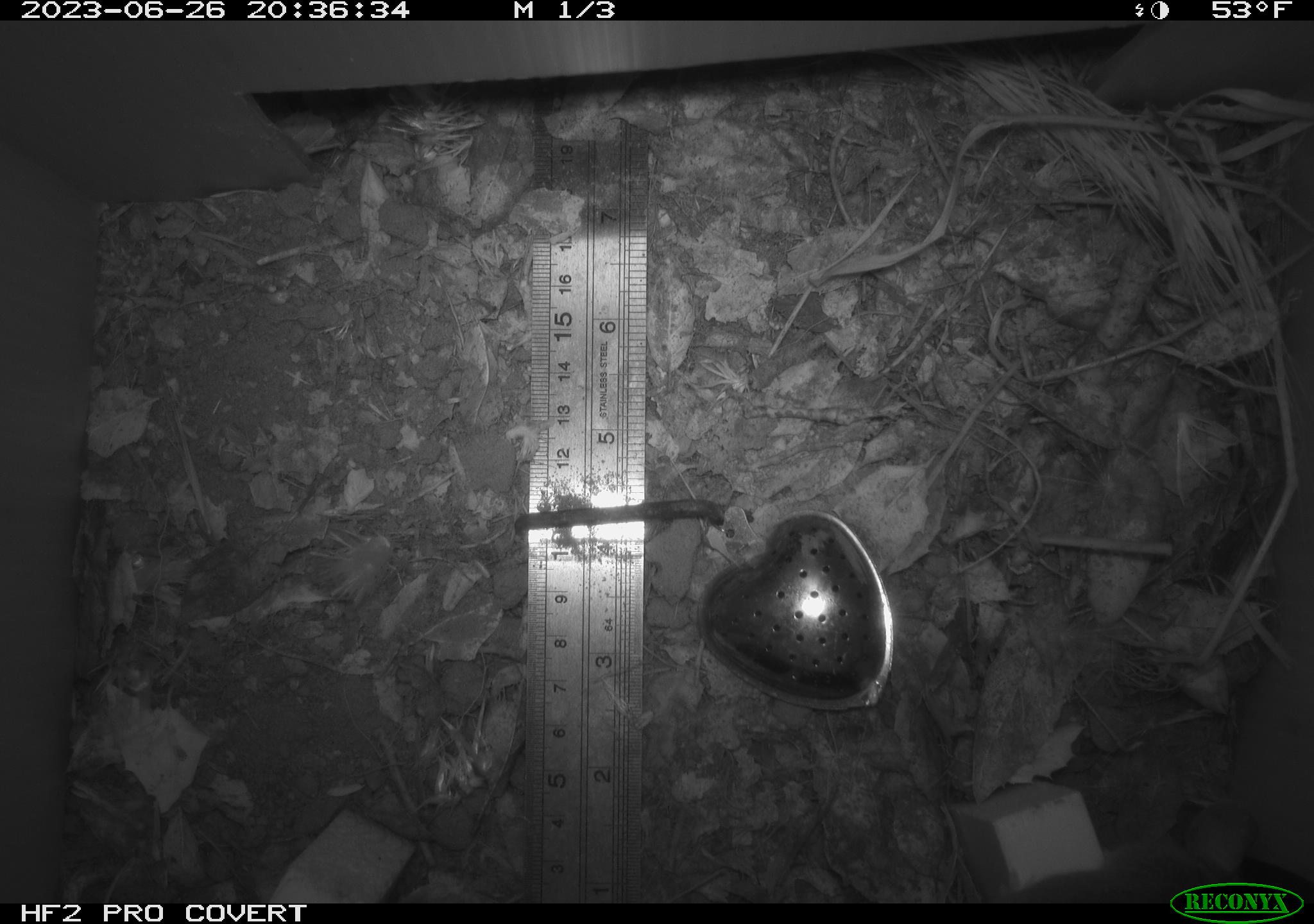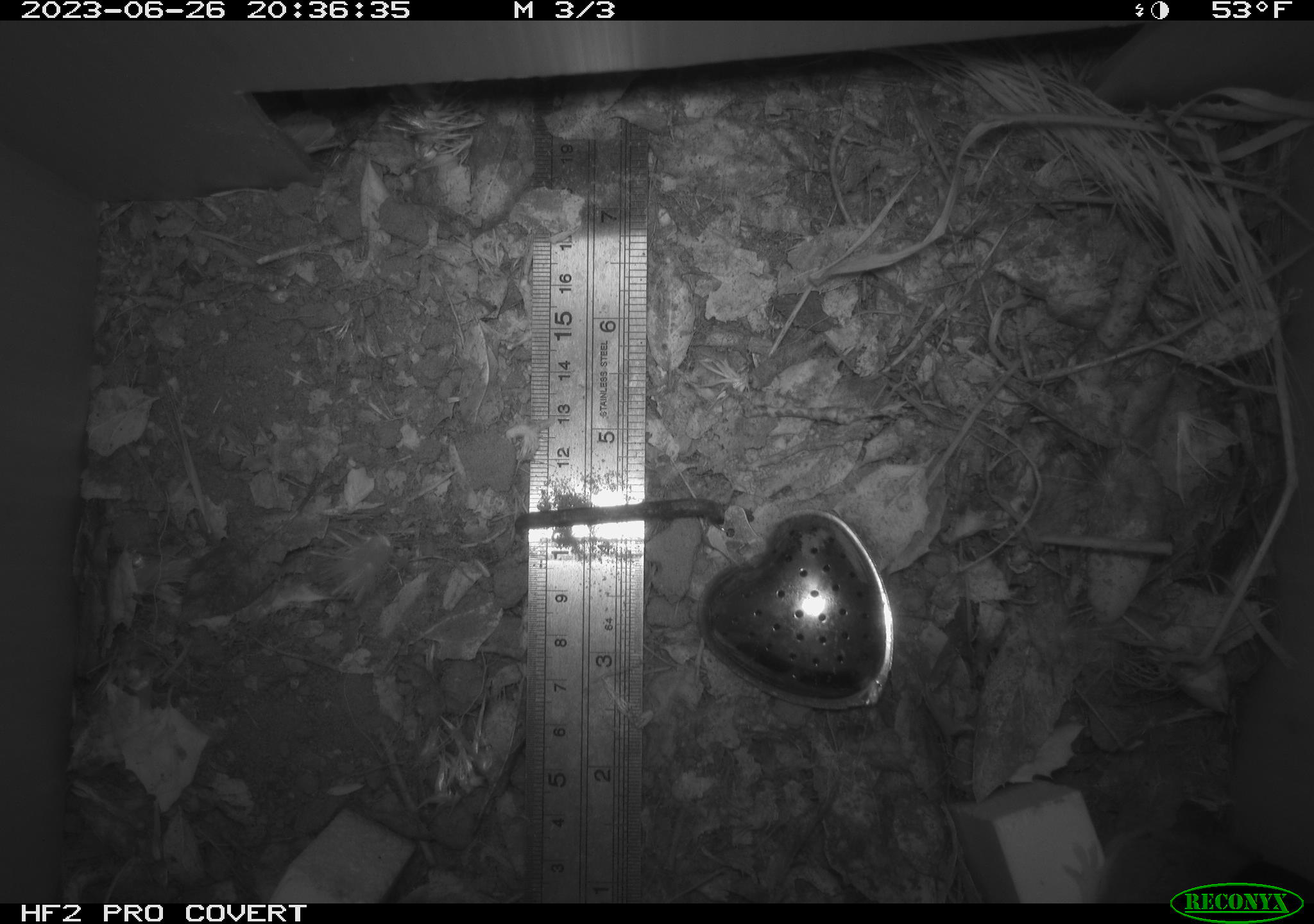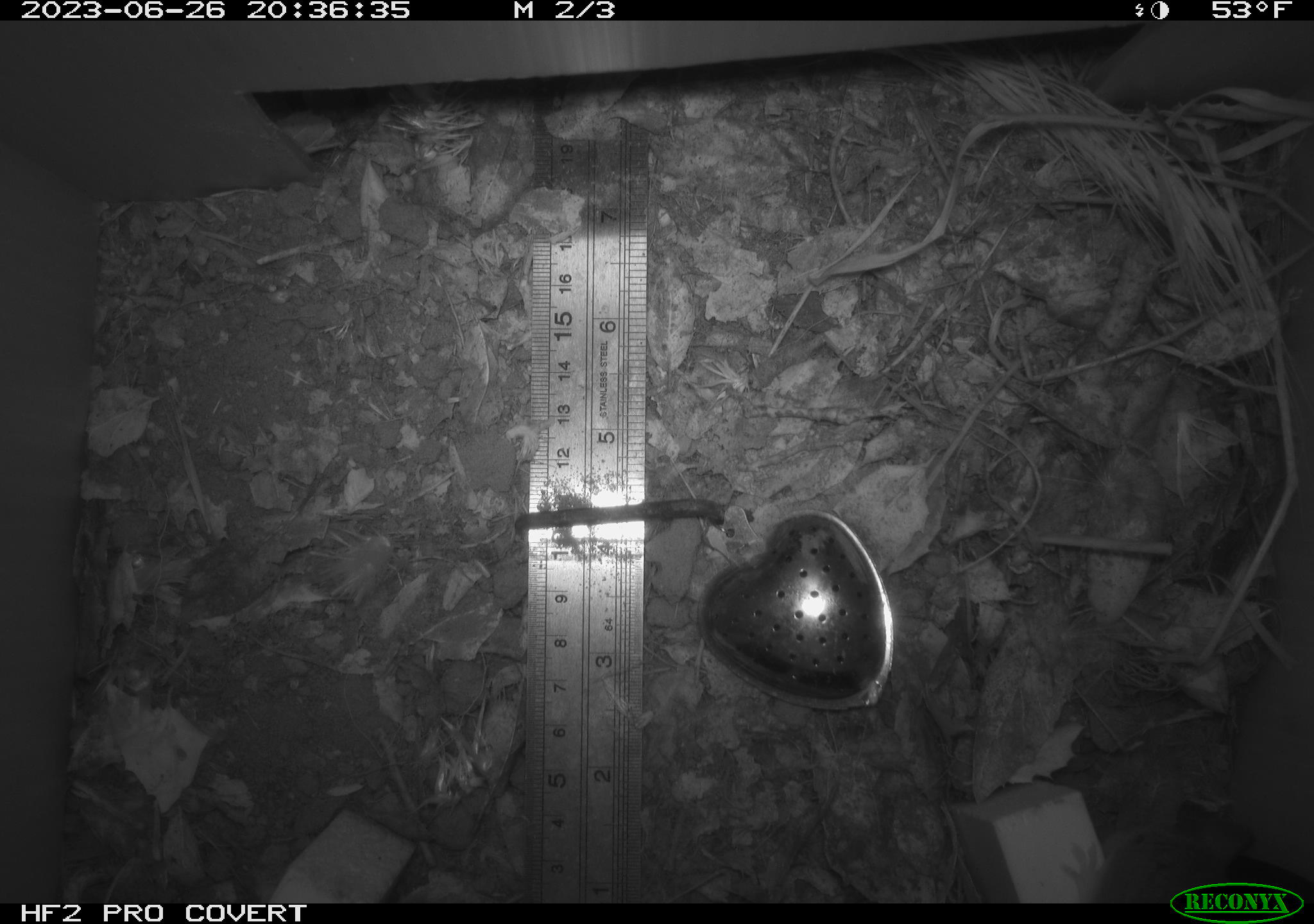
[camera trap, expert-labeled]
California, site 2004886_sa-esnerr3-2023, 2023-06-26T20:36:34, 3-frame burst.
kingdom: Animalia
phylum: Chordata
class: Mammalia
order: Rodentia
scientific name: Rodentia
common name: mouse species